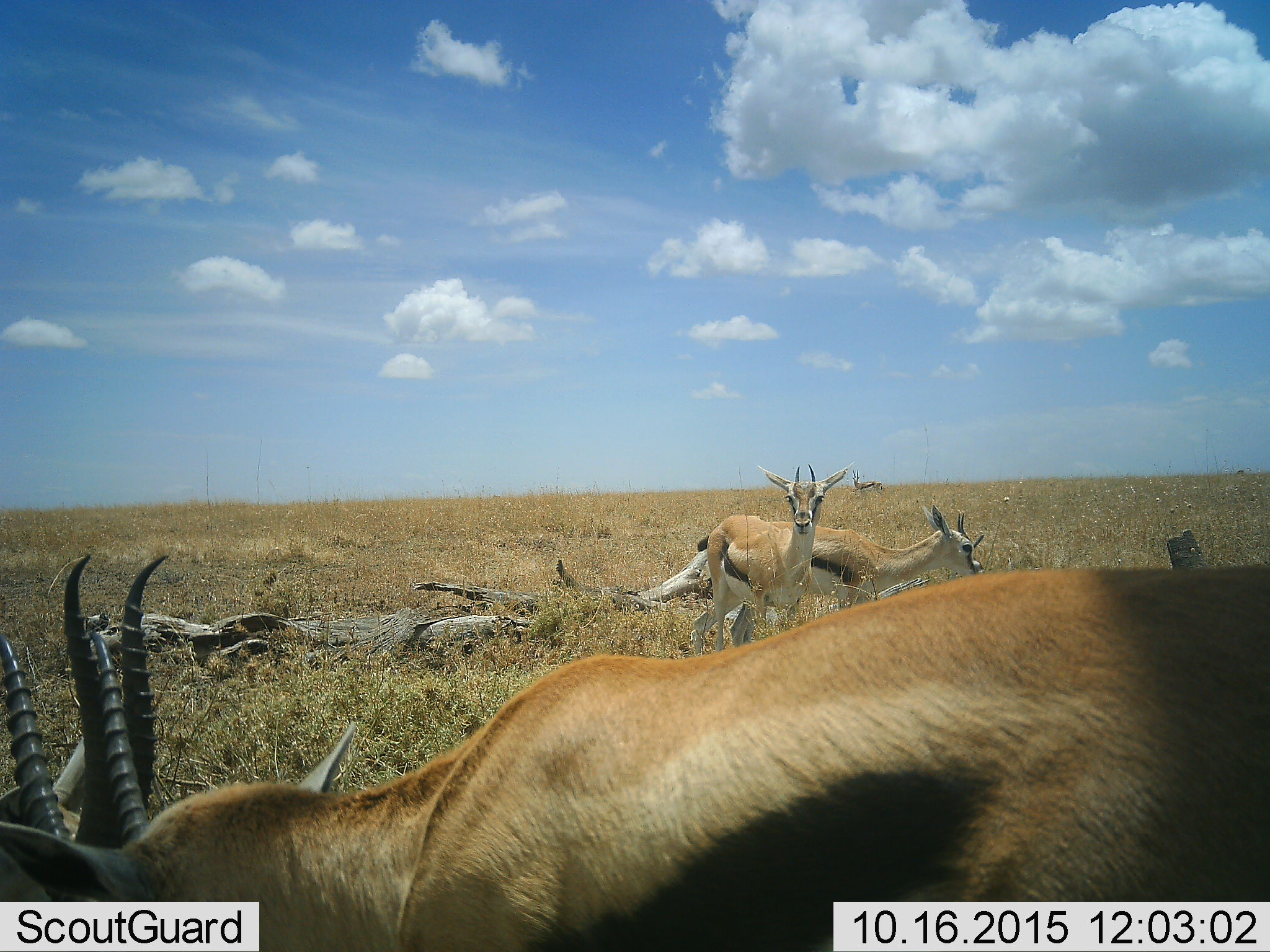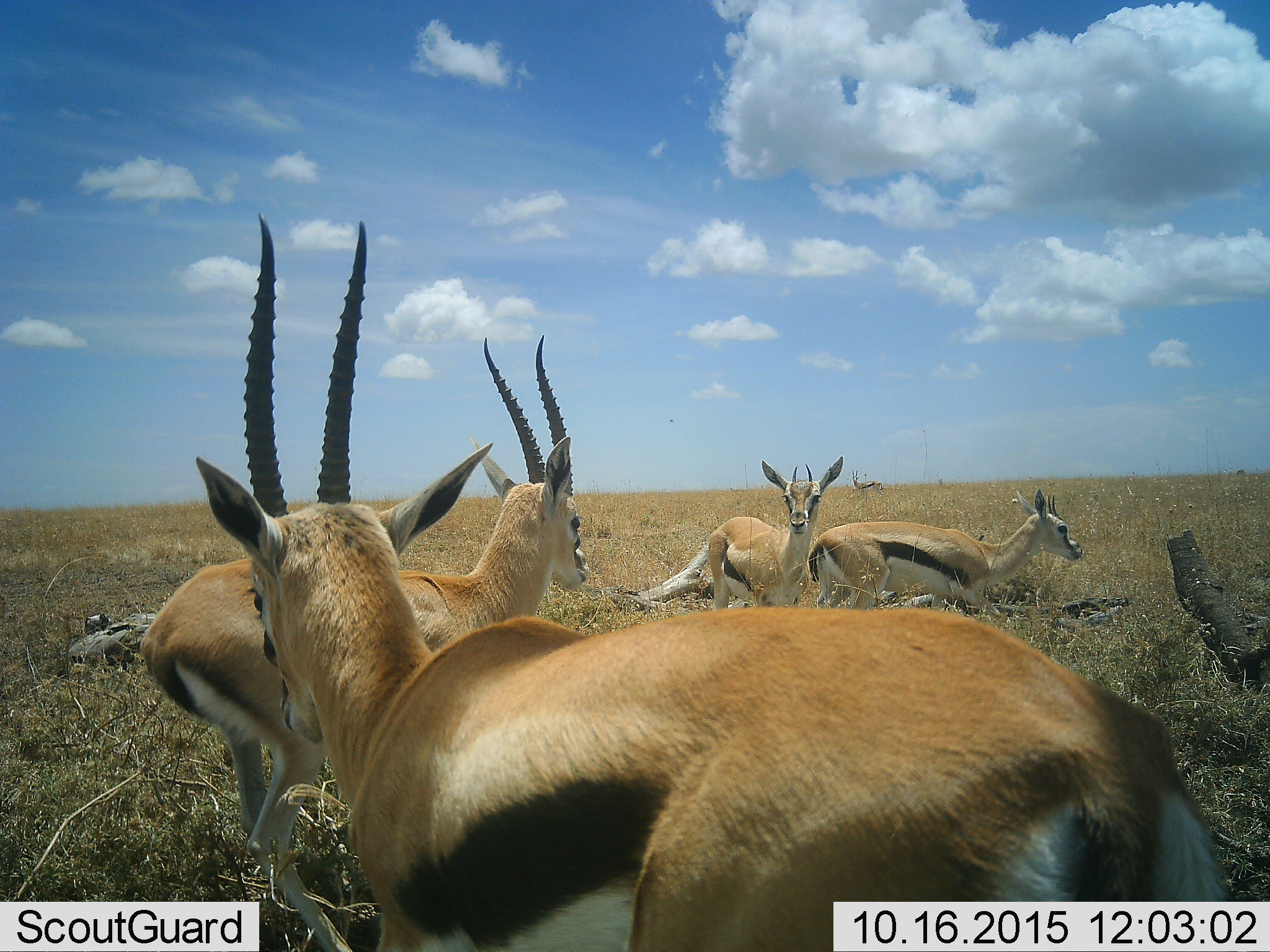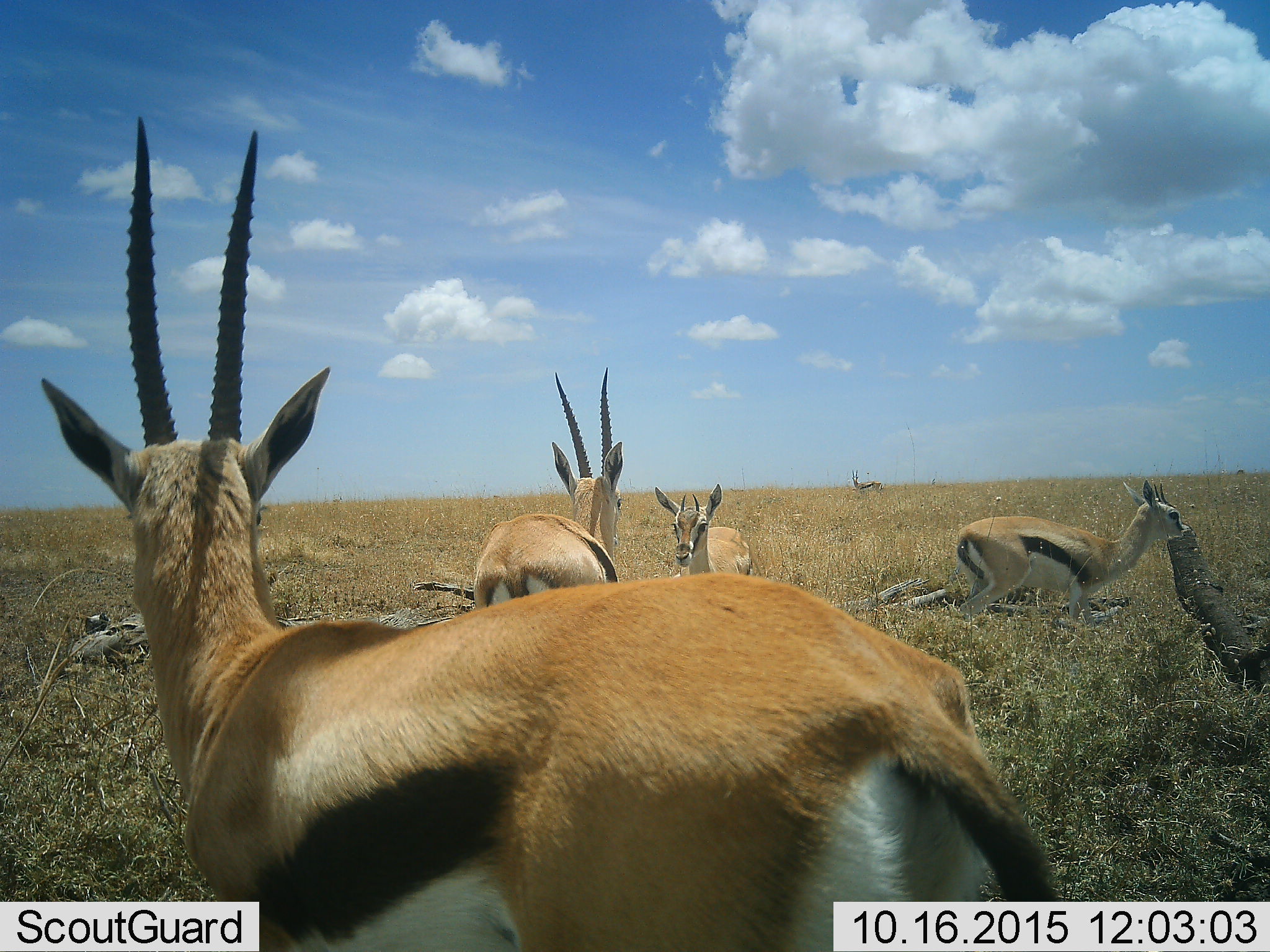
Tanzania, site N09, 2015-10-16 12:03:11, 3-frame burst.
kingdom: Animalia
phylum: Chordata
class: Mammalia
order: Artiodactyla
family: Bovidae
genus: Eudorcas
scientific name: Eudorcas thomsonii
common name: thomson's gazelle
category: gazellethomsons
Gazellethomsons (thomson's gazelle) (Eudorcas thomsonii), count 6. Behavior (volunteer vote fractions): standing 88%, resting 12%, moving 100%, interacting 12%. Young present (vote fraction): 25%. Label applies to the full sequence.